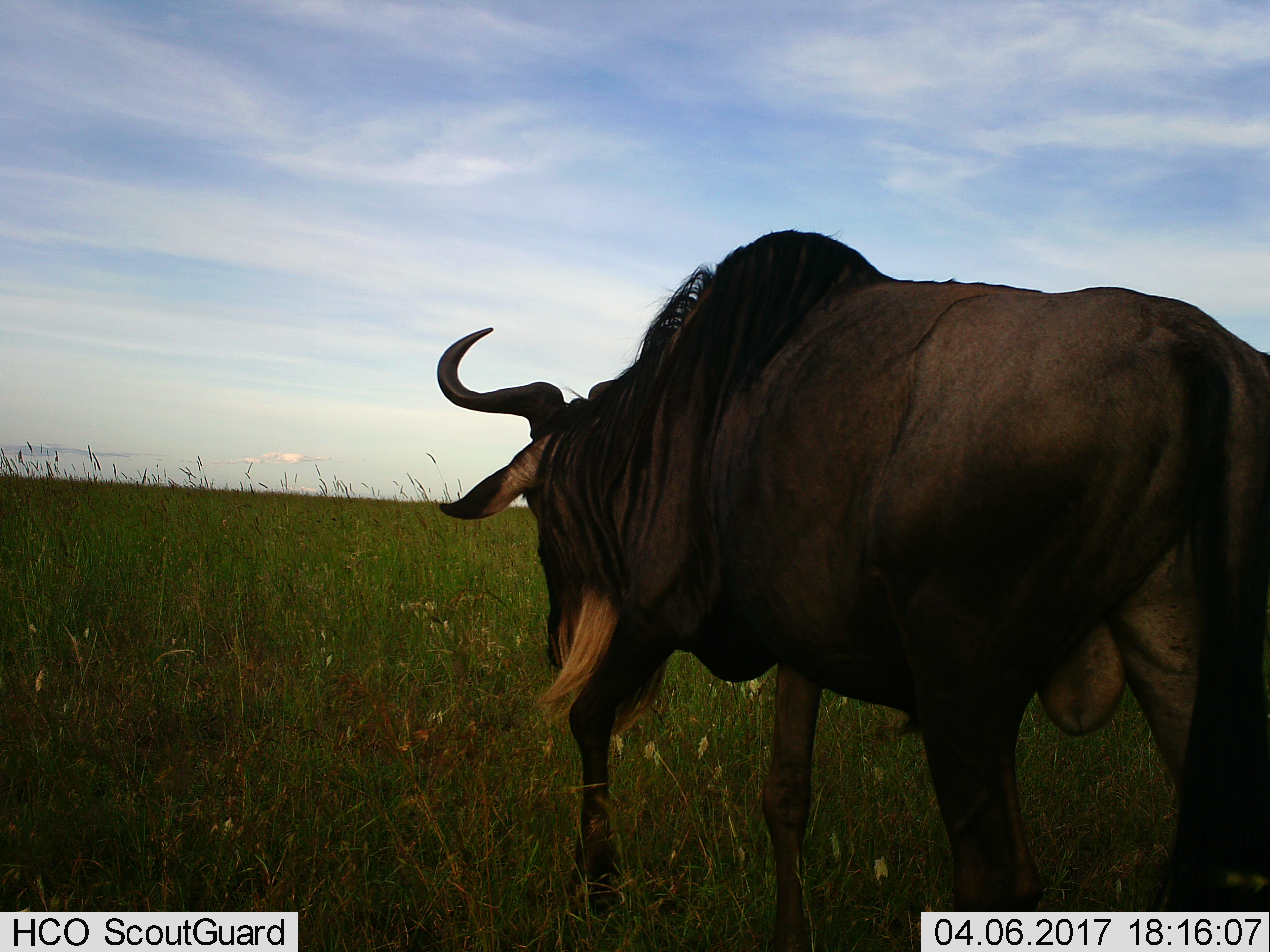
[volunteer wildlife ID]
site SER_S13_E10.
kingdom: Animalia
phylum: Chordata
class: Mammalia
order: Artiodactyla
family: Bovidae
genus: Connochaetes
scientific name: Connochaetes taurinus taurinus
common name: blue wildebeest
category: wildebeestblue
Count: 1.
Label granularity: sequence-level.